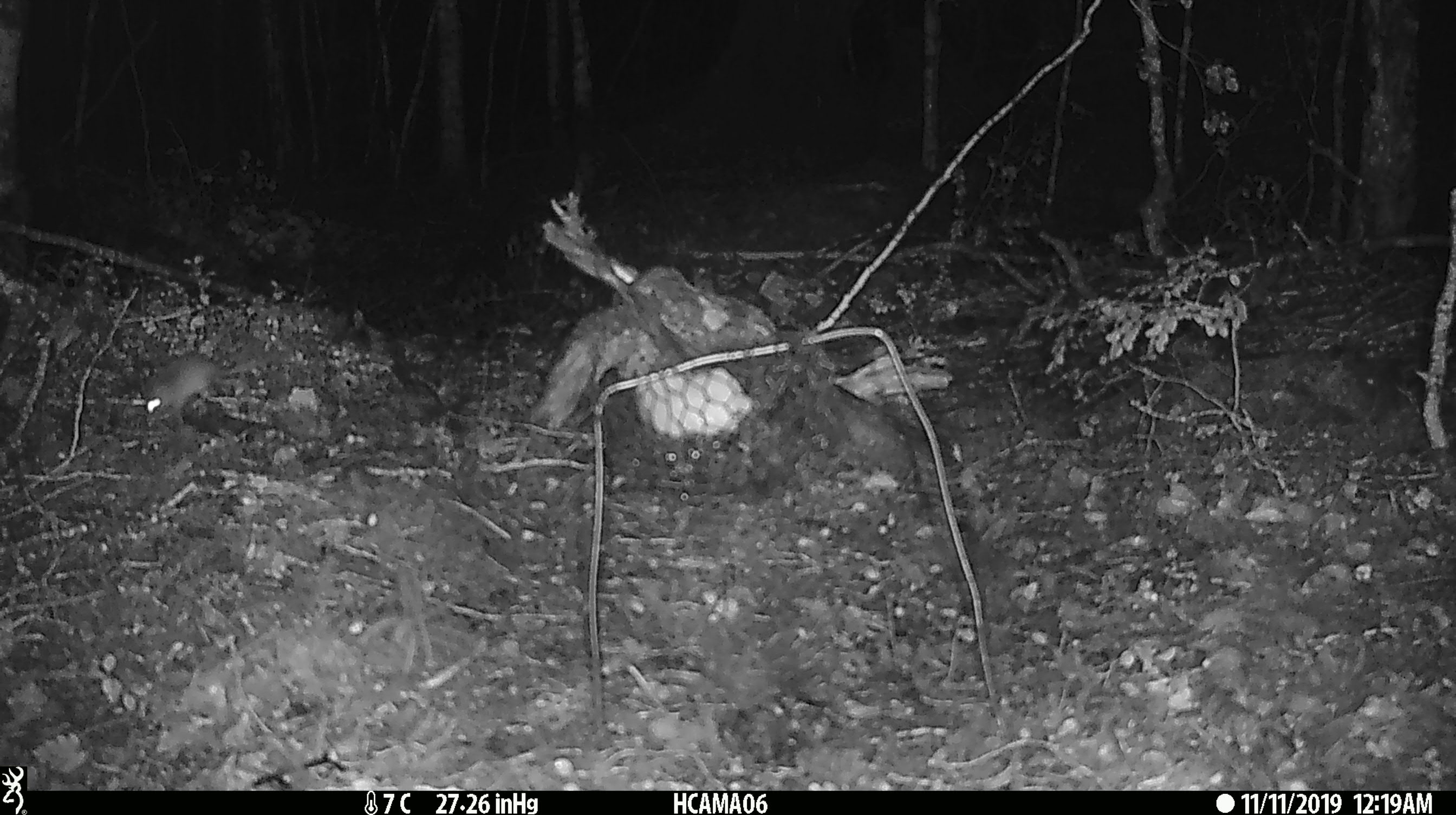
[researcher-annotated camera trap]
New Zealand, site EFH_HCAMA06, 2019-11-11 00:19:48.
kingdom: Animalia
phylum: Chordata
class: Mammalia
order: Rodentia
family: Muridae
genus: Mus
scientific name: Mus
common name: mouse